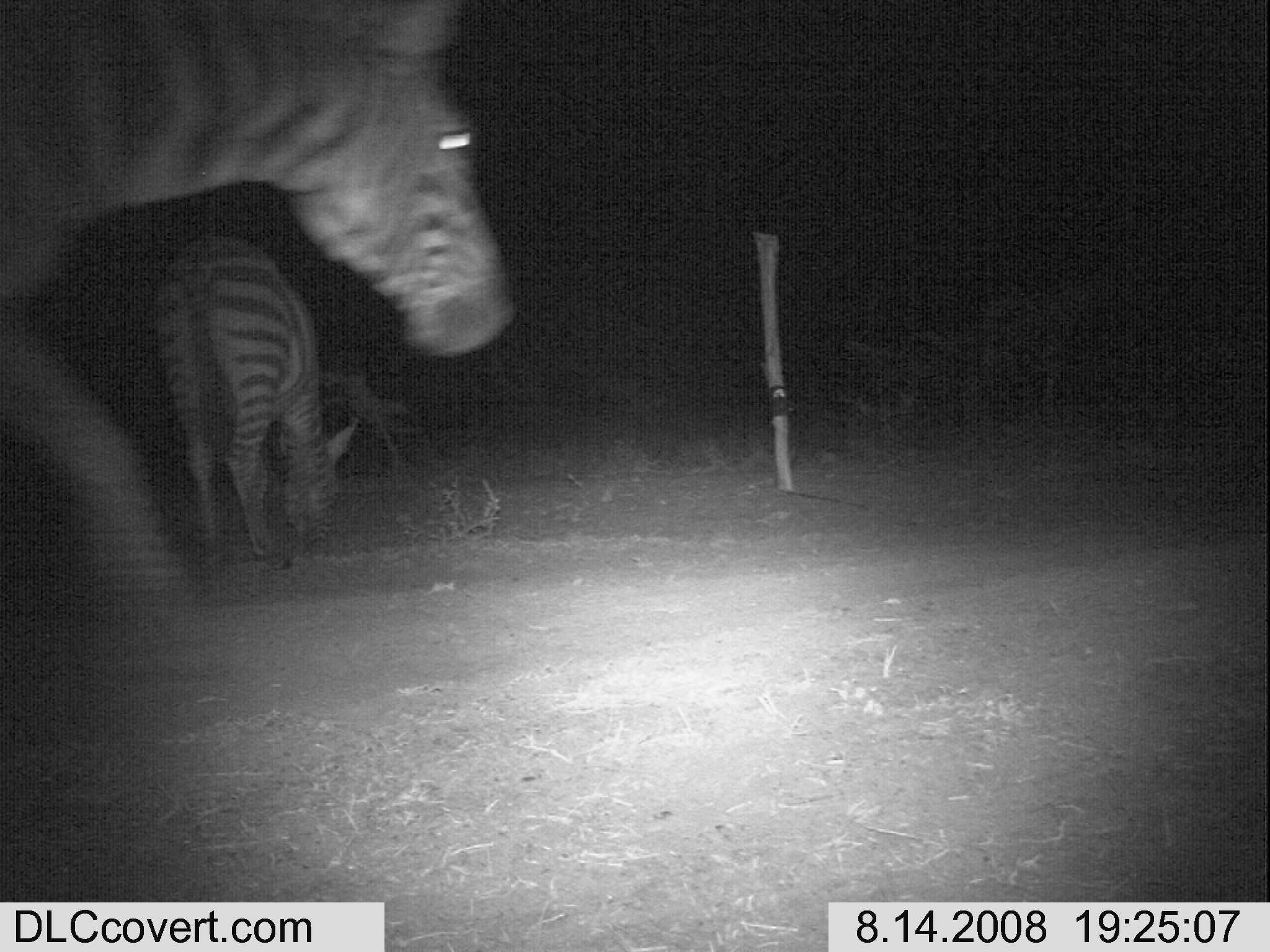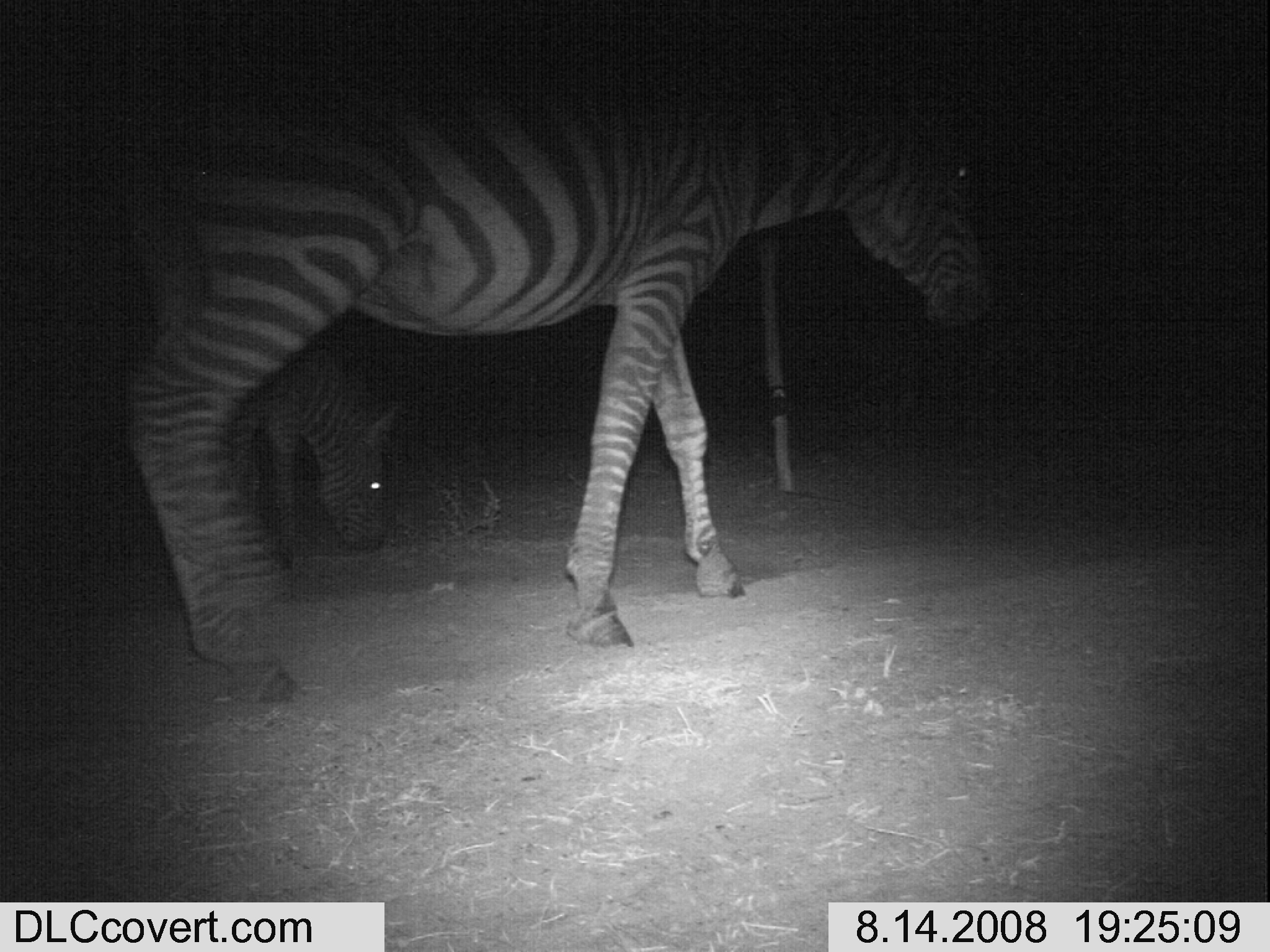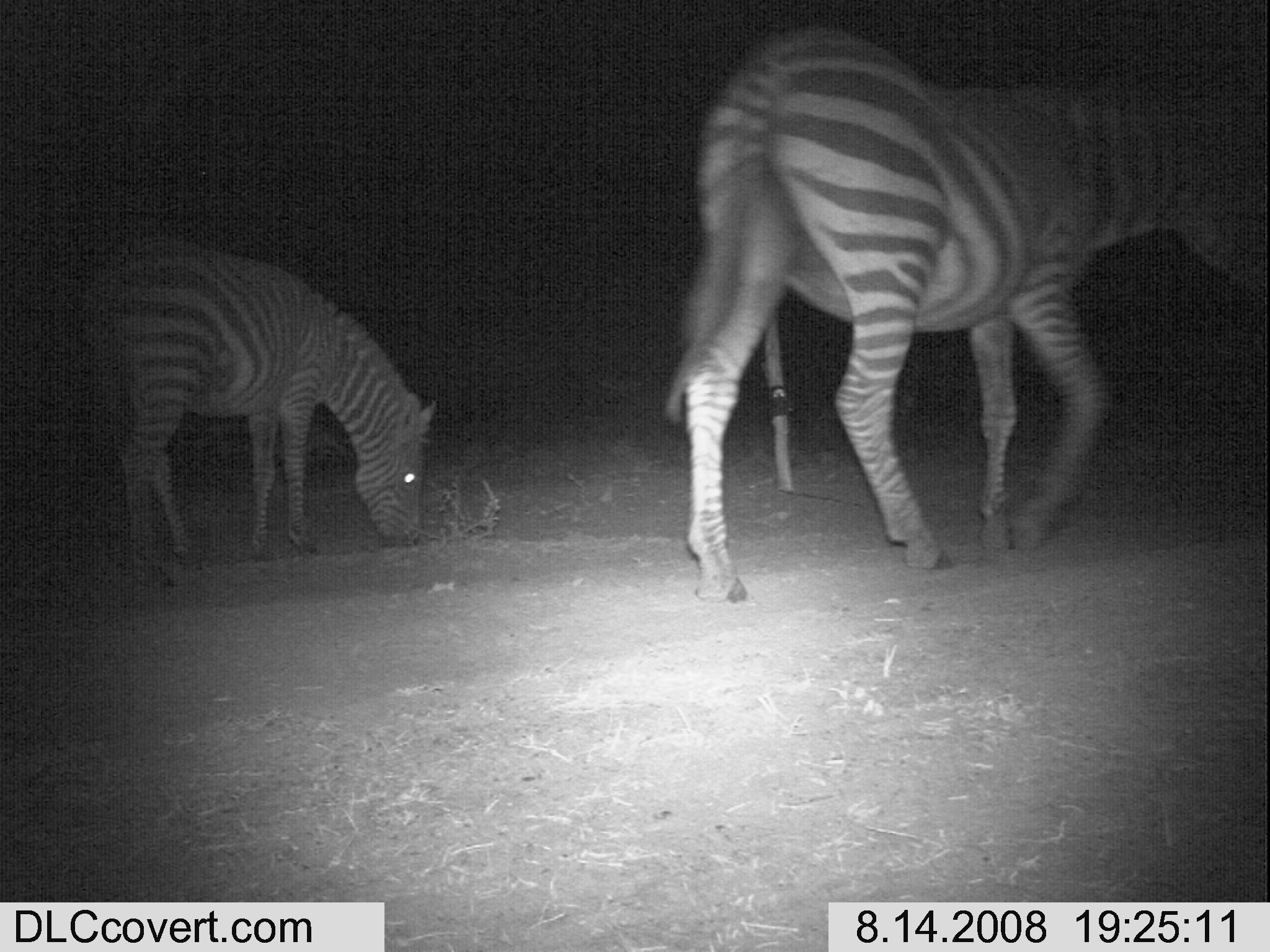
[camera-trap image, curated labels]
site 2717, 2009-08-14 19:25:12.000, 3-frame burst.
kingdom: Animalia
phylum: Chordata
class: Mammalia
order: Perissodactyla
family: Equidae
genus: Equus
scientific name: Equus quagga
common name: plains zebra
Equus quagga (plains zebra), count 2.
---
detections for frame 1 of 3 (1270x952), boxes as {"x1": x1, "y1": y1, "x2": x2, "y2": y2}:
equus quagga: {"x1": 0, "y1": 0, "x2": 513, "y2": 617}; {"x1": 155, "y1": 227, "x2": 362, "y2": 566}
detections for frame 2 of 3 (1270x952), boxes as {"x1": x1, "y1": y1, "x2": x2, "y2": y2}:
equus quagga: {"x1": 117, "y1": 23, "x2": 1002, "y2": 710}; {"x1": 241, "y1": 349, "x2": 408, "y2": 573}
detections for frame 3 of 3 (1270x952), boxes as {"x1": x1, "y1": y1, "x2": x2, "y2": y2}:
equus quagga: {"x1": 662, "y1": 21, "x2": 1266, "y2": 608}; {"x1": 81, "y1": 228, "x2": 438, "y2": 589}